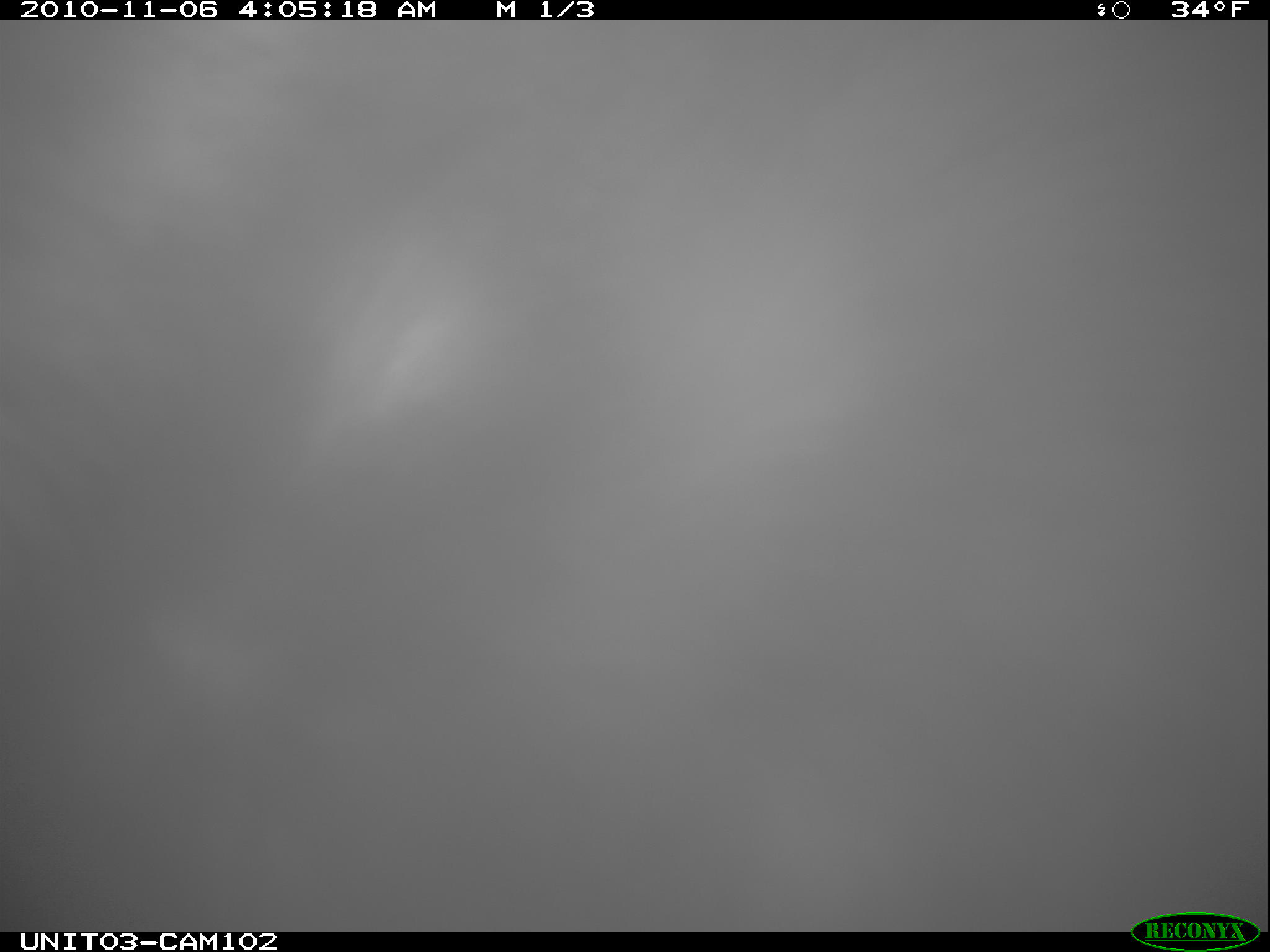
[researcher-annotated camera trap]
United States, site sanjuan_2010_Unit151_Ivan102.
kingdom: Animalia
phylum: Chordata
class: Mammalia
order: Carnivora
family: Ursidae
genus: Ursus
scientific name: Ursus americanus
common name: american black bear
Ursus americanus (american black bear).